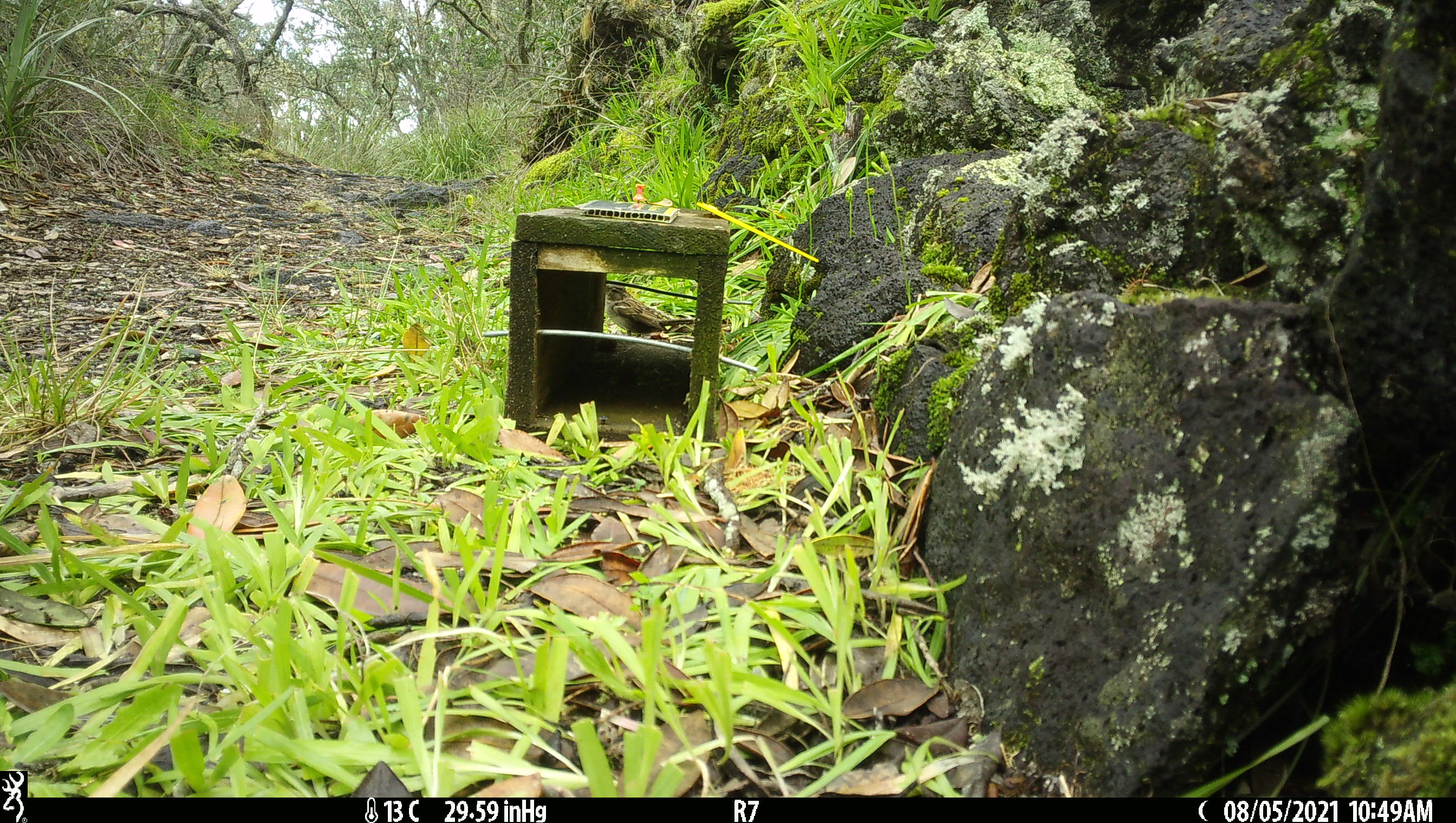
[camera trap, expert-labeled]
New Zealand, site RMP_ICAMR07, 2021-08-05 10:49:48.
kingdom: Animalia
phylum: Chordata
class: Aves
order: Passeriformes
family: Passeridae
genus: Passer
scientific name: Passer domesticus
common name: house sparrow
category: sparrow